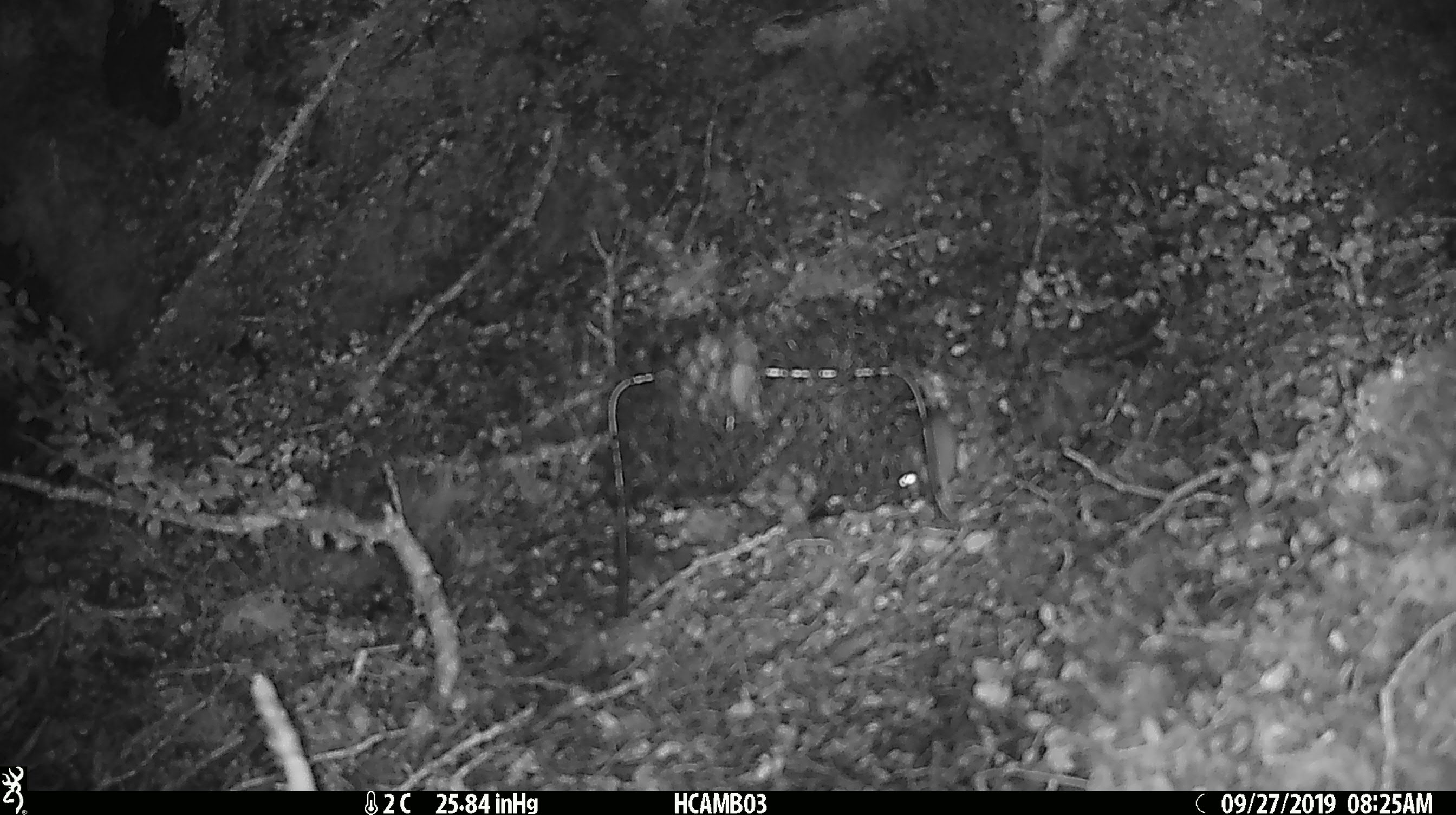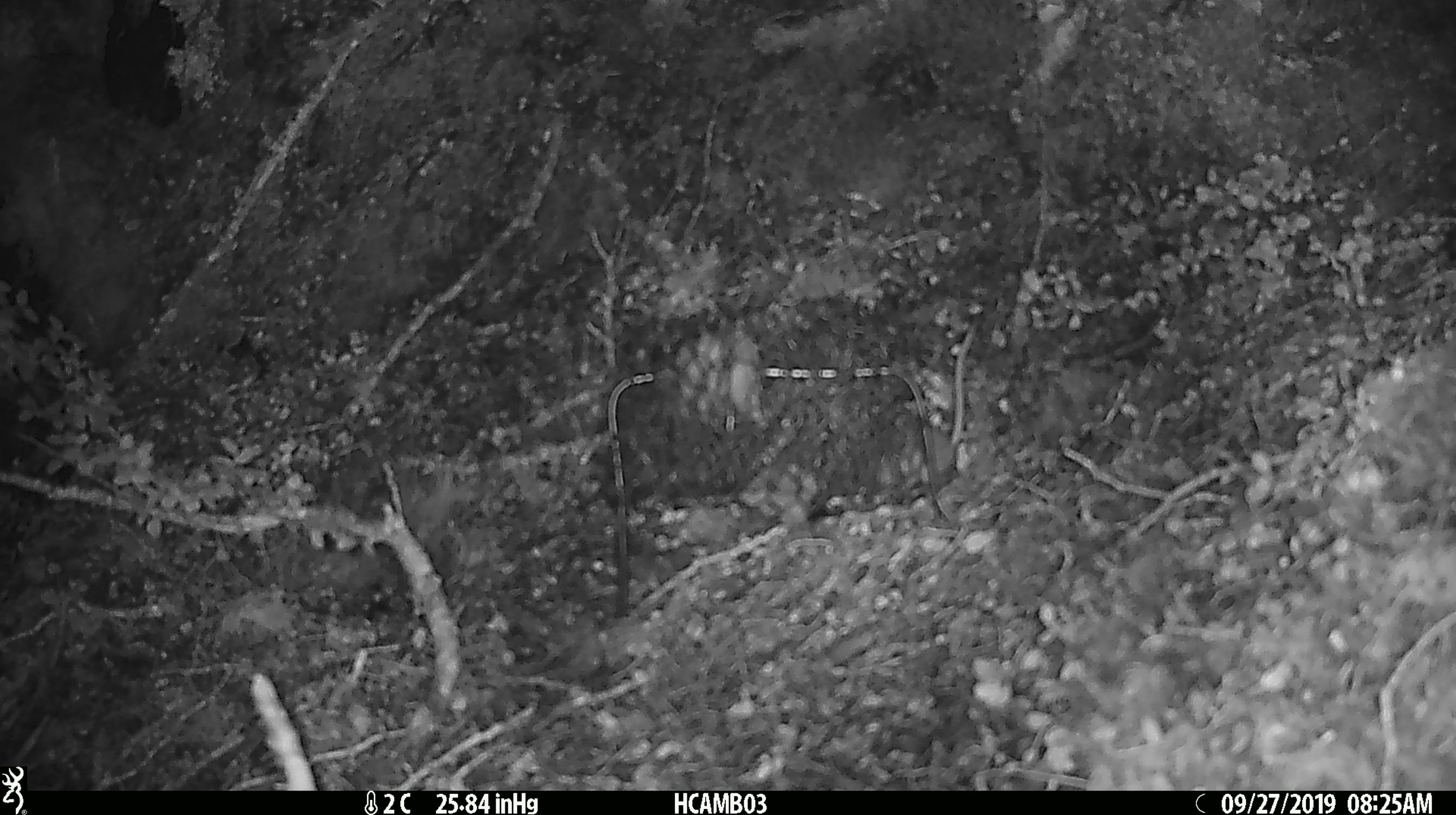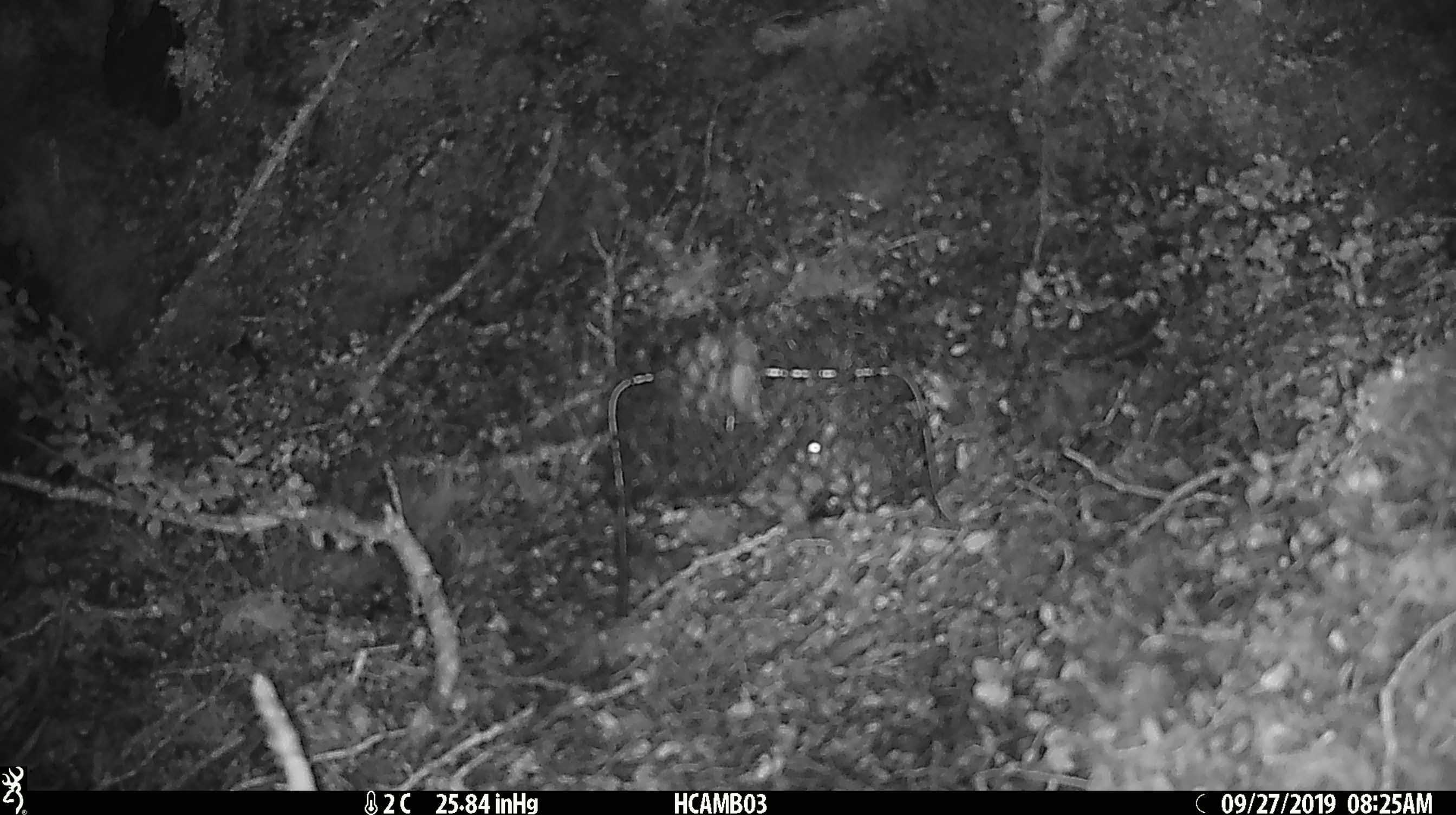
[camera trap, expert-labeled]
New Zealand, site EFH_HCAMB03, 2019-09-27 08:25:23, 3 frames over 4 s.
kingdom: Animalia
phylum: Chordata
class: Mammalia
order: Rodentia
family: Muridae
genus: Mus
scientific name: Mus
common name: mouse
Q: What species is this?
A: Mouse (Mus).